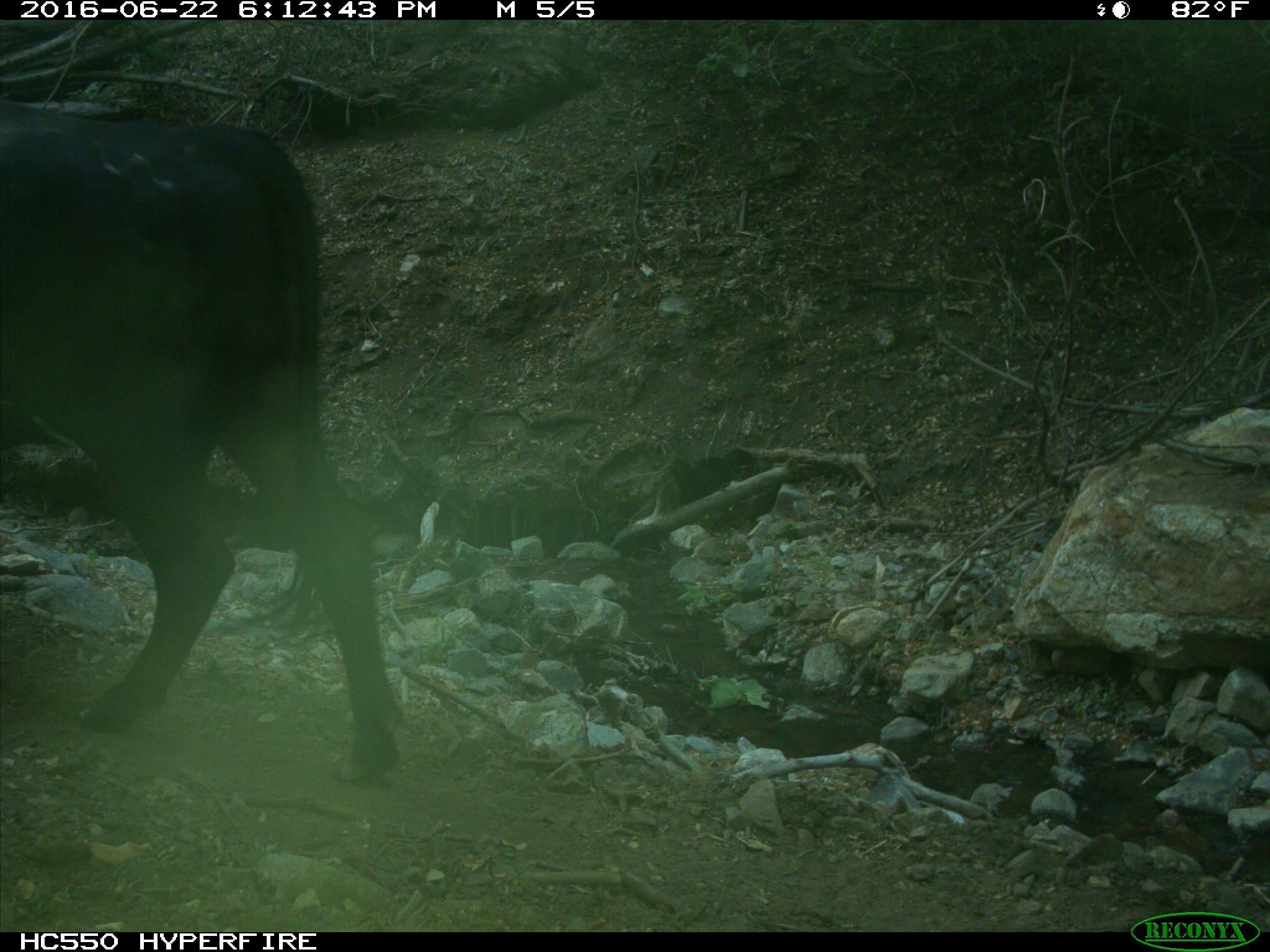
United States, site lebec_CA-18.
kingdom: Animalia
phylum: Chordata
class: Mammalia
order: Artiodactyla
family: Bovidae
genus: Bos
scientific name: Bos taurus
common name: domestic cow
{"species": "Bos taurus (domestic cow)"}